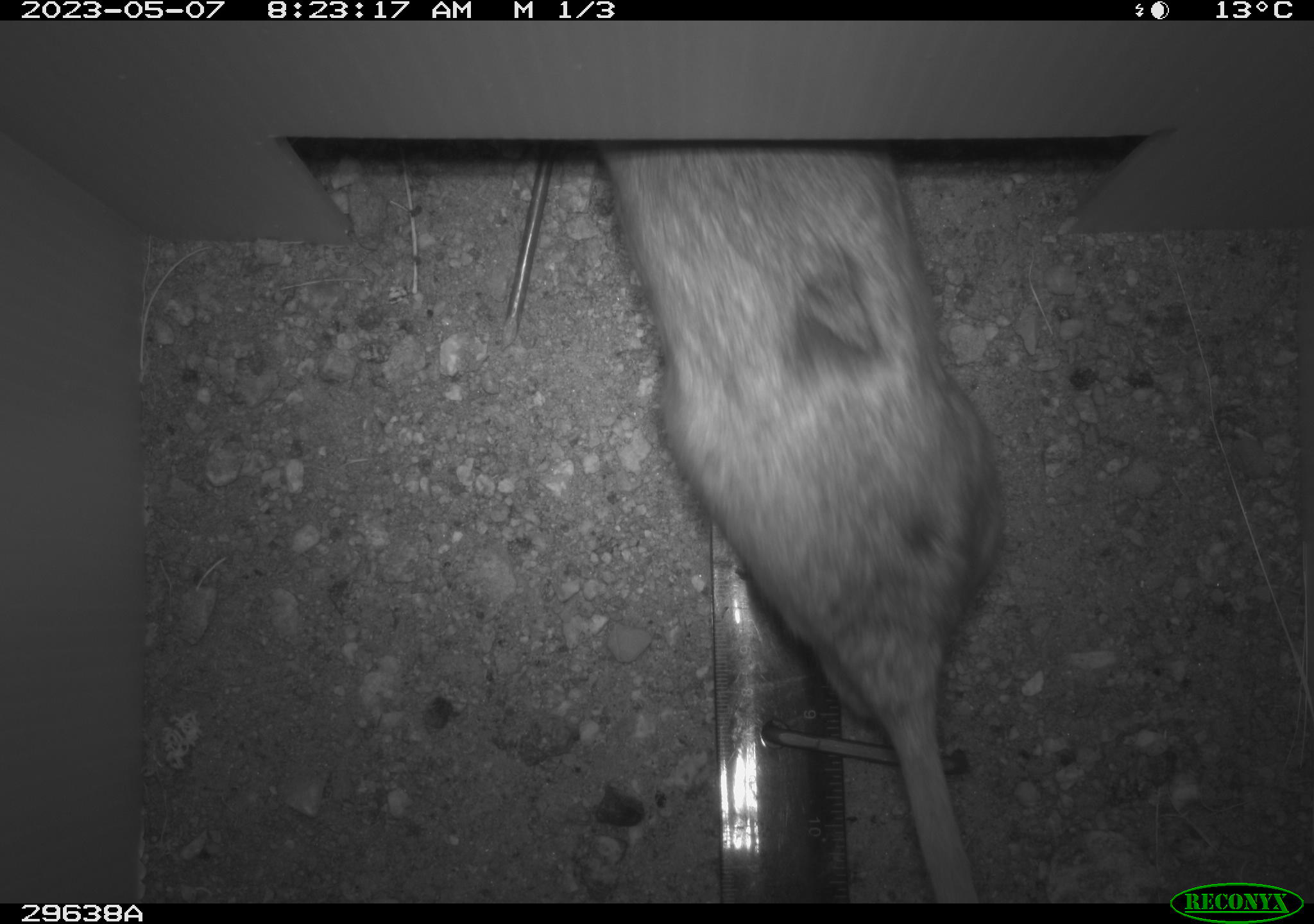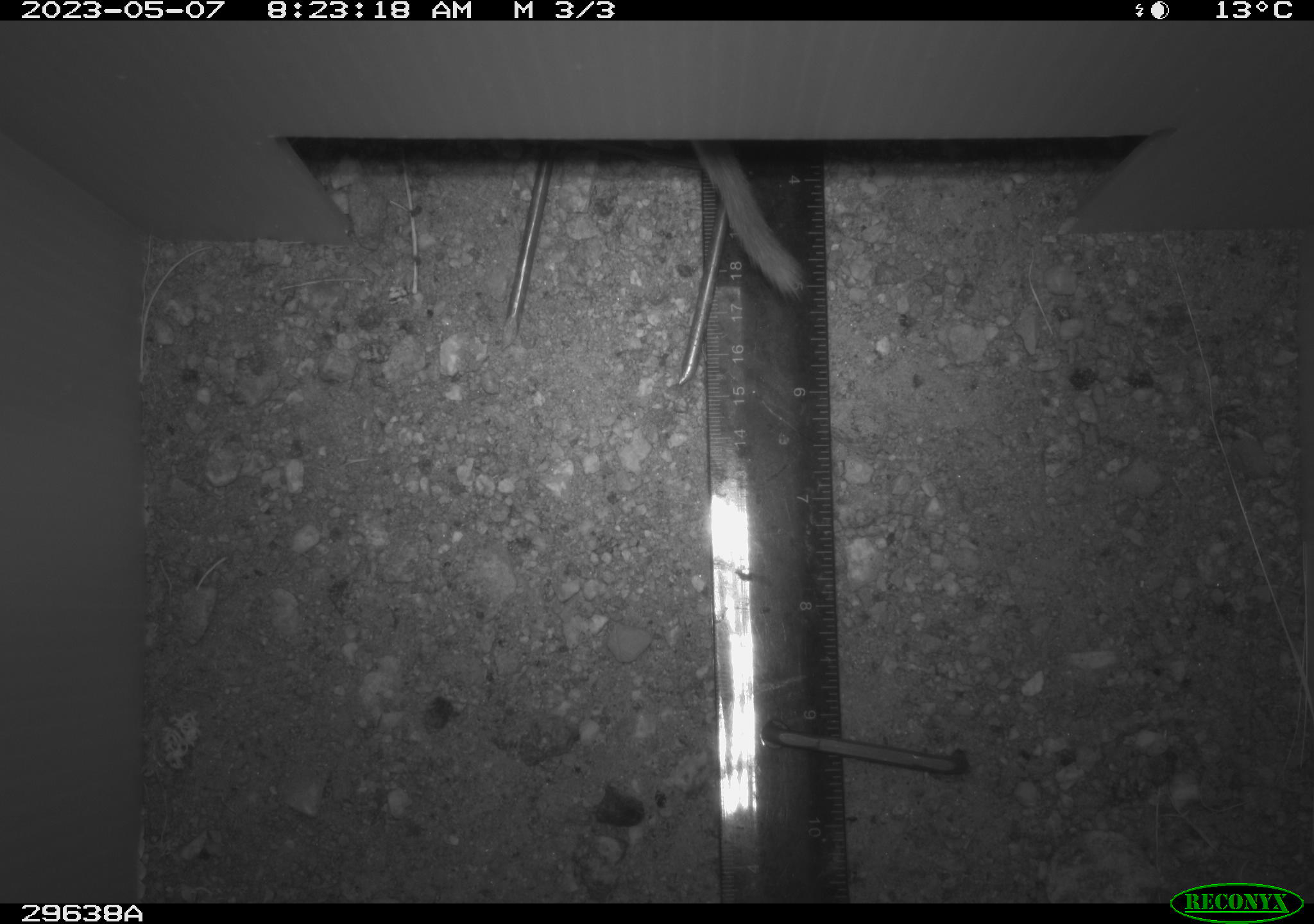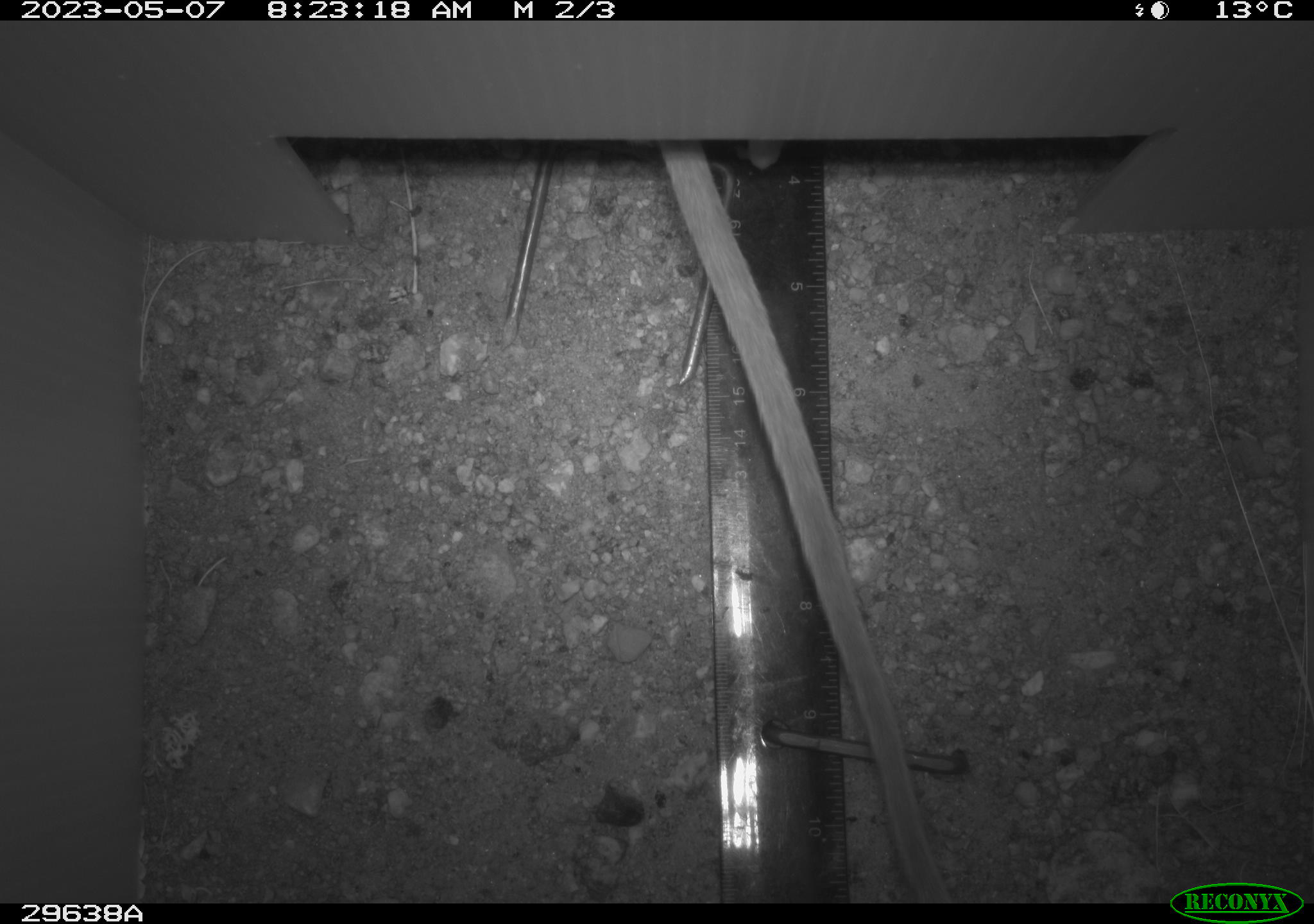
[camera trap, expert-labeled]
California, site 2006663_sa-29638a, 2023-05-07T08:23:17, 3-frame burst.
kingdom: Animalia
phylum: Chordata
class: Mammalia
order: Rodentia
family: Cricetidae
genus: Neotoma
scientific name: Neotoma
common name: pack rat or woodrat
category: neotoma species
Neotoma species (pack rat or woodrat) (Neotoma).